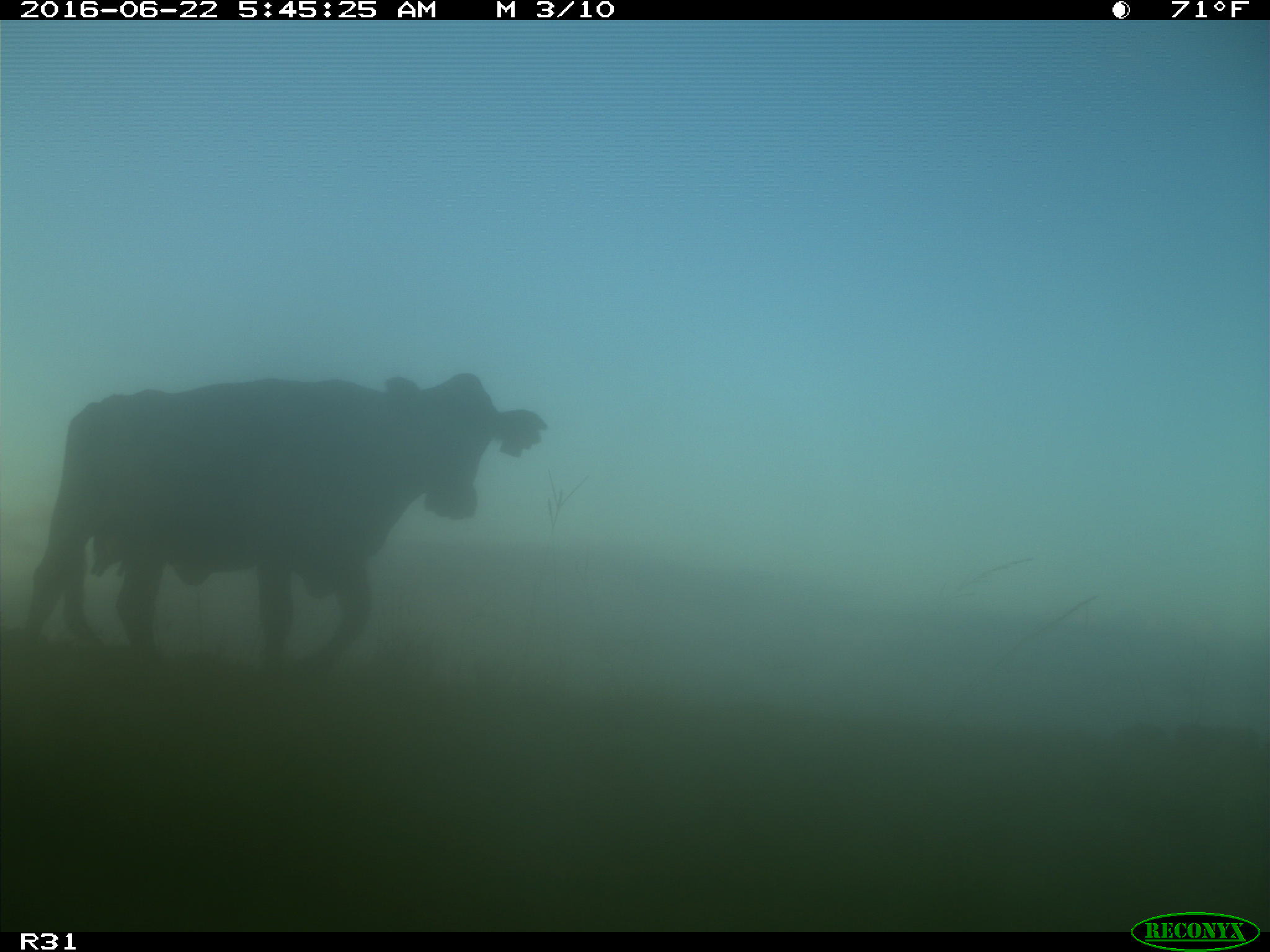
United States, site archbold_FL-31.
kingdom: Animalia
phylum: Chordata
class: Mammalia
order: Artiodactyla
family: Bovidae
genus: Bos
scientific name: Bos taurus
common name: domestic cow